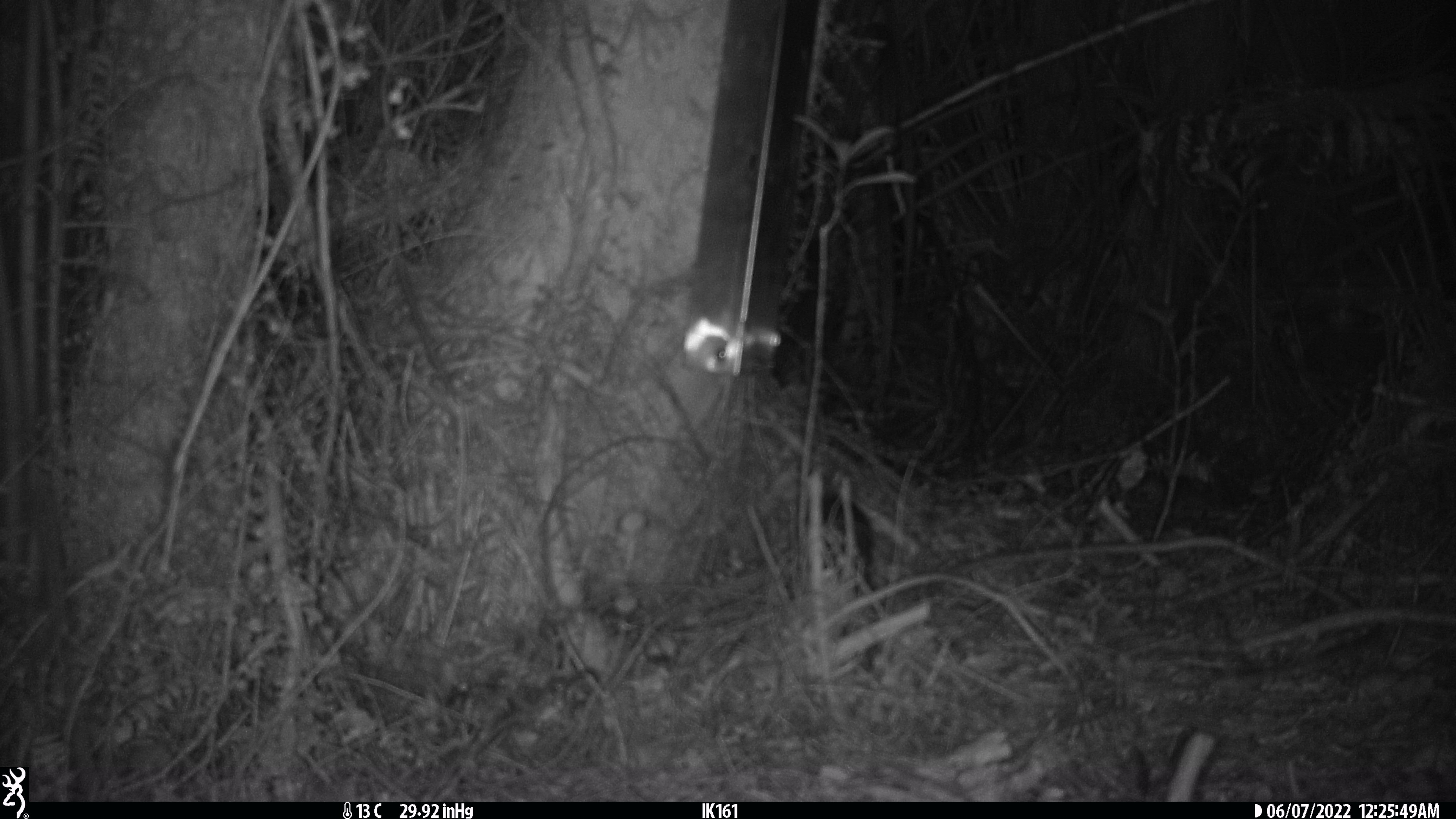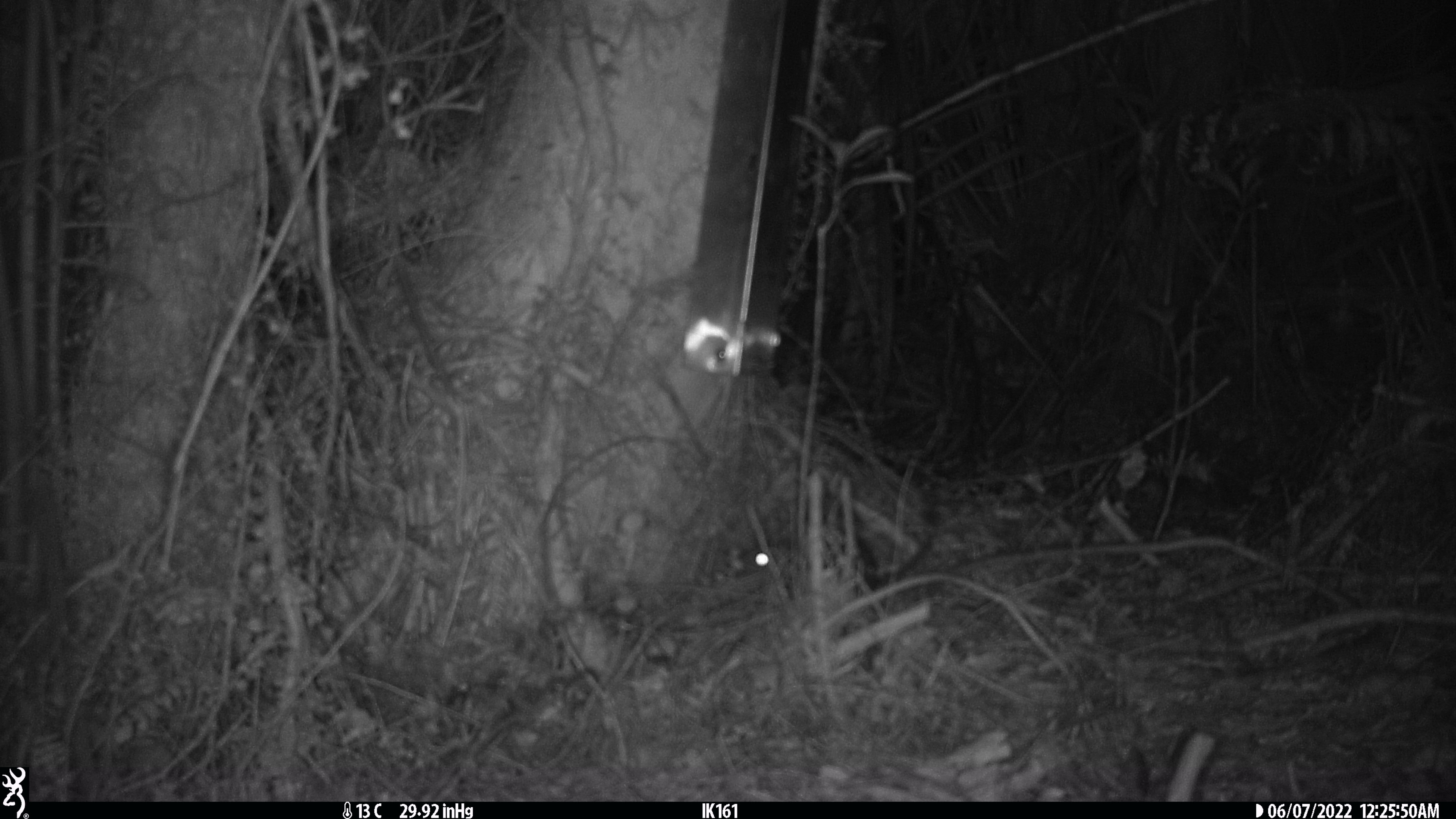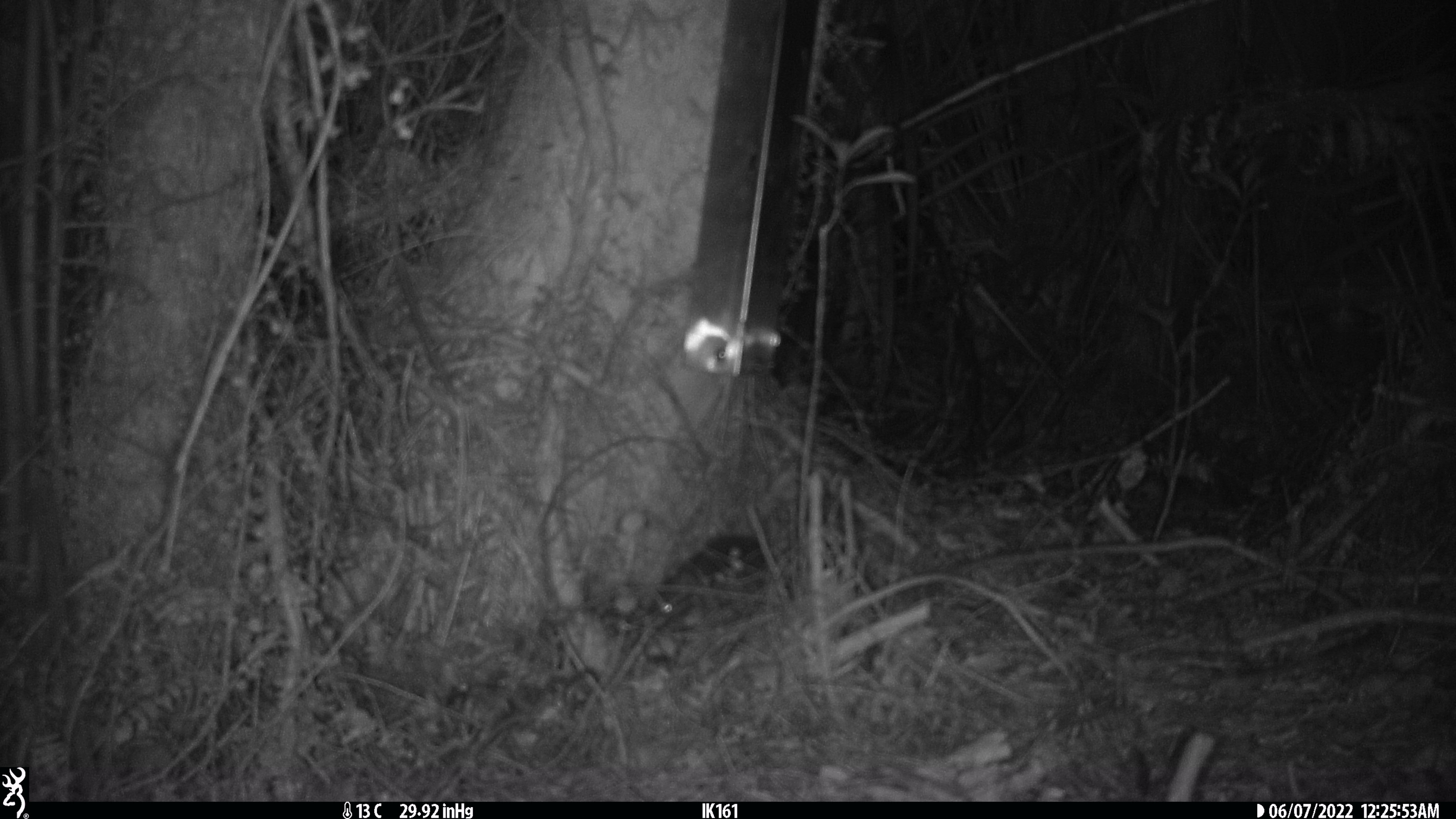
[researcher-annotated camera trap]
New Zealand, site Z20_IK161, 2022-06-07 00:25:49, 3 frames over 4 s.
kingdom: Animalia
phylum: Chordata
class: Mammalia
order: Rodentia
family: Muridae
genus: Rattus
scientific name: Rattus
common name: rat